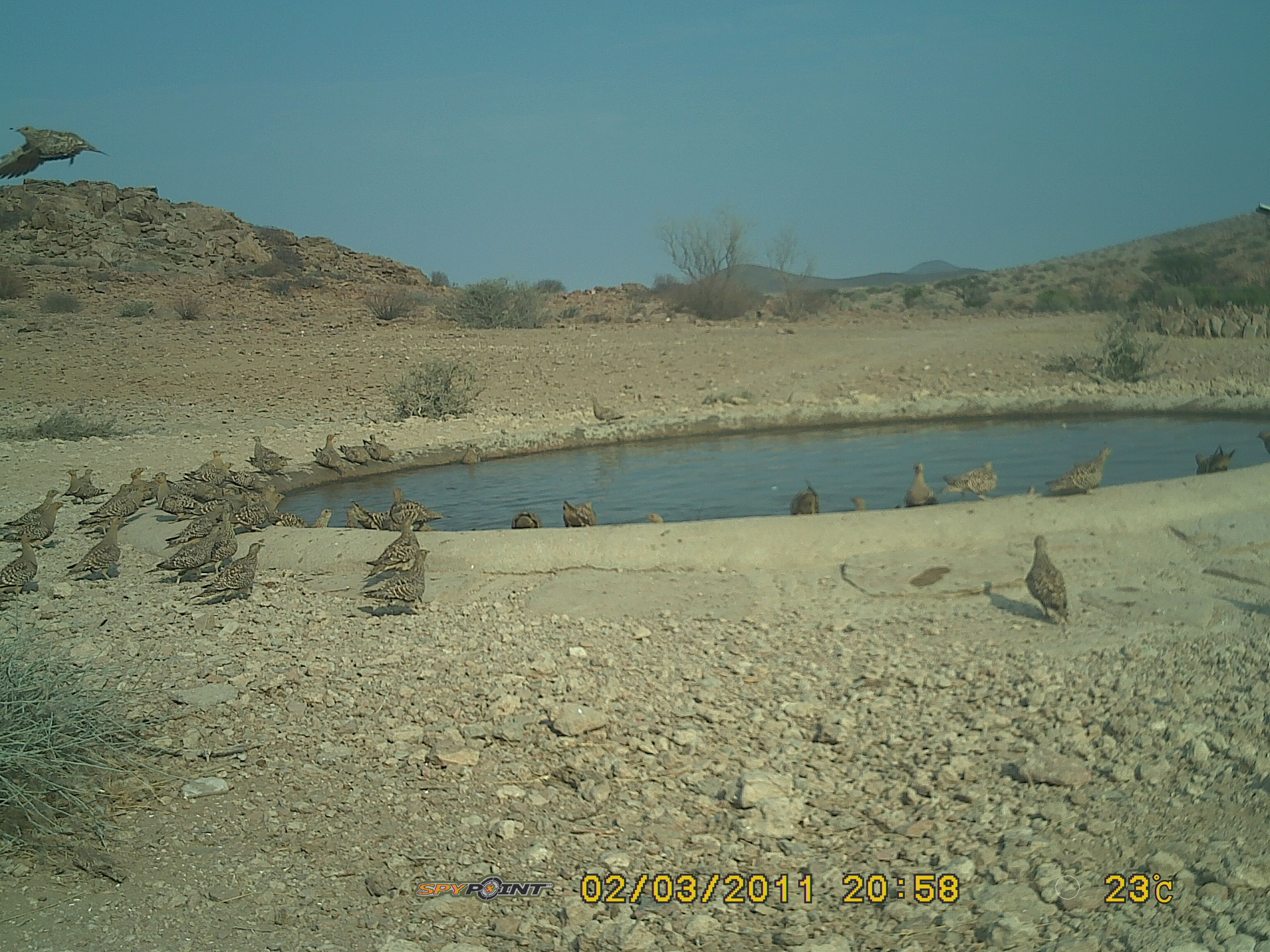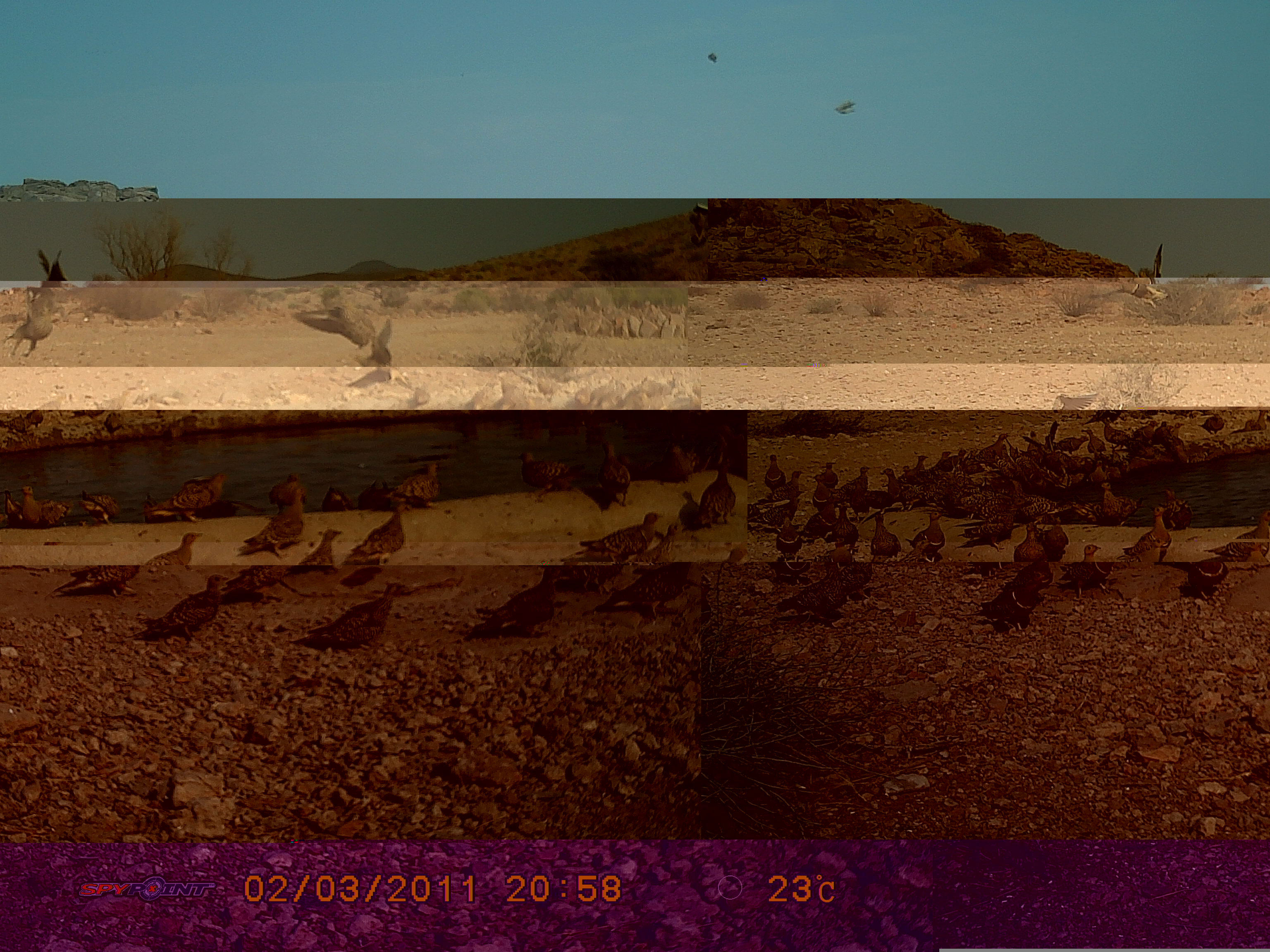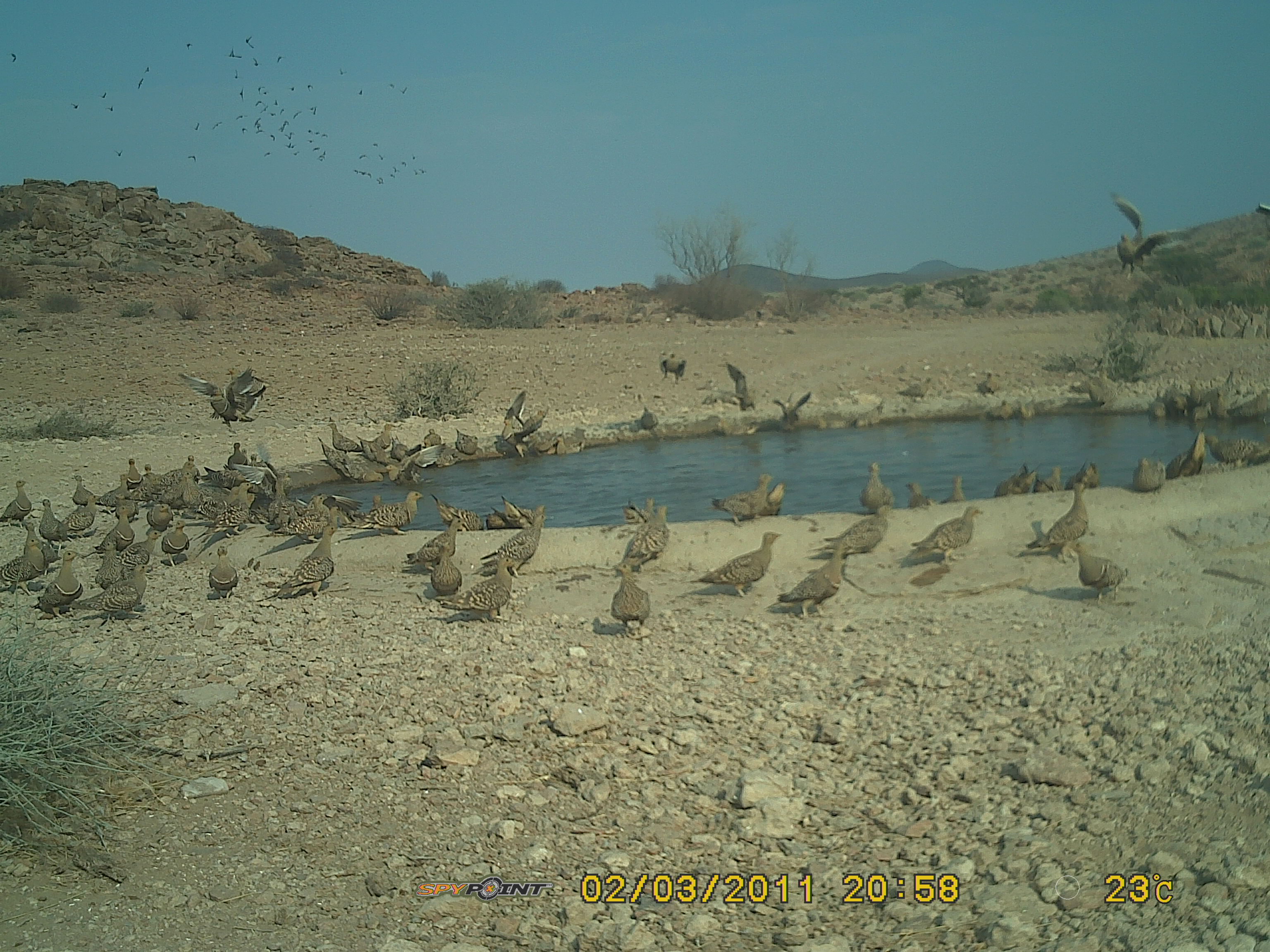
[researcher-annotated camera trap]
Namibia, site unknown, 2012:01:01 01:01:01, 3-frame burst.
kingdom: Animalia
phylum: Chordata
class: Aves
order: Pterocliformes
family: Pteroclidae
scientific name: Pteroclidae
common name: sandgrouse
Pteroclidae (sandgrouse).